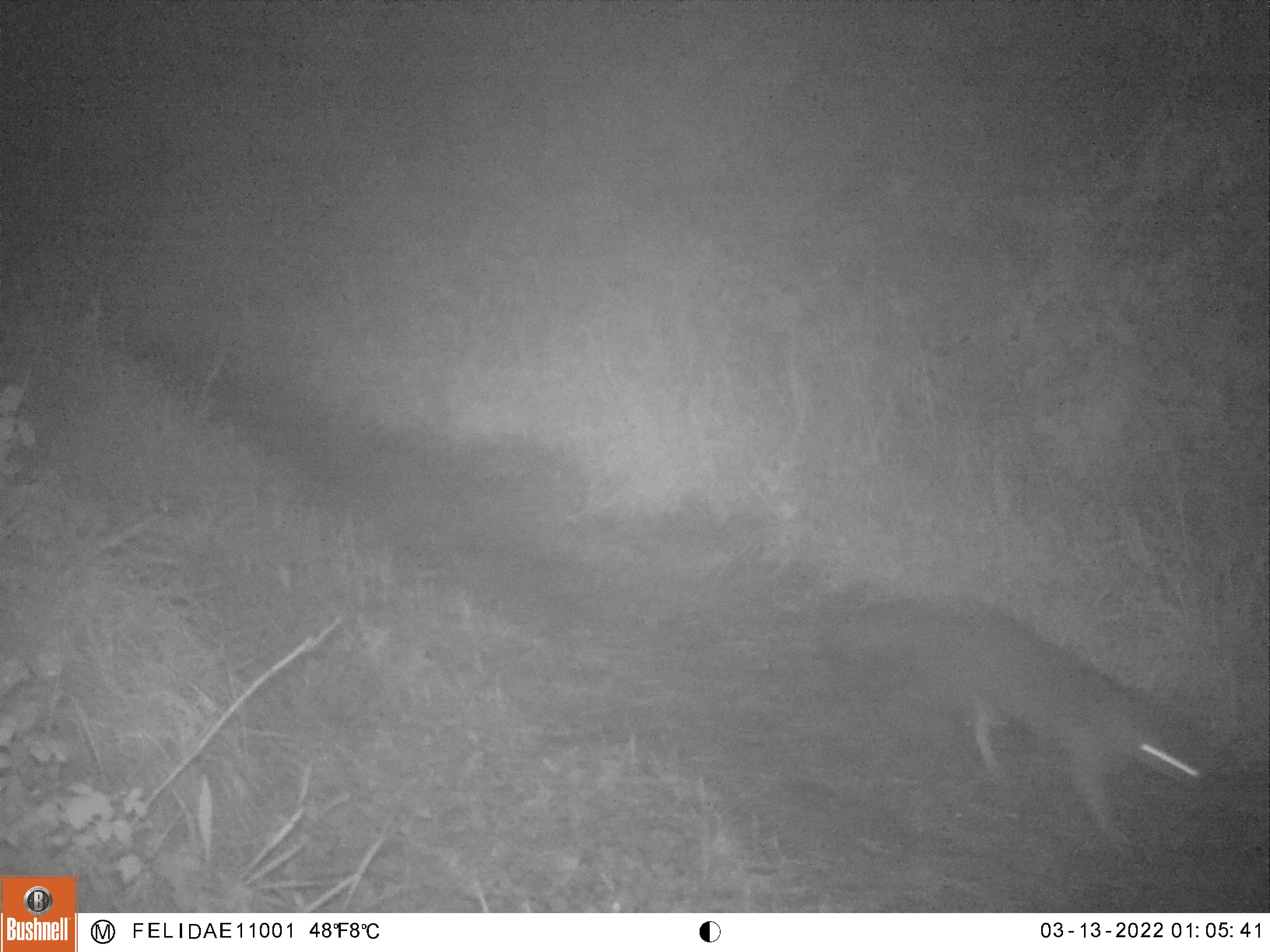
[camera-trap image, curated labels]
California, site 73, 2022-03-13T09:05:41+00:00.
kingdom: Animalia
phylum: Chordata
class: Mammalia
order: Carnivora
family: Felidae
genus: Lynx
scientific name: Lynx rufus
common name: bobcat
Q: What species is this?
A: Bobcat (Lynx rufus).